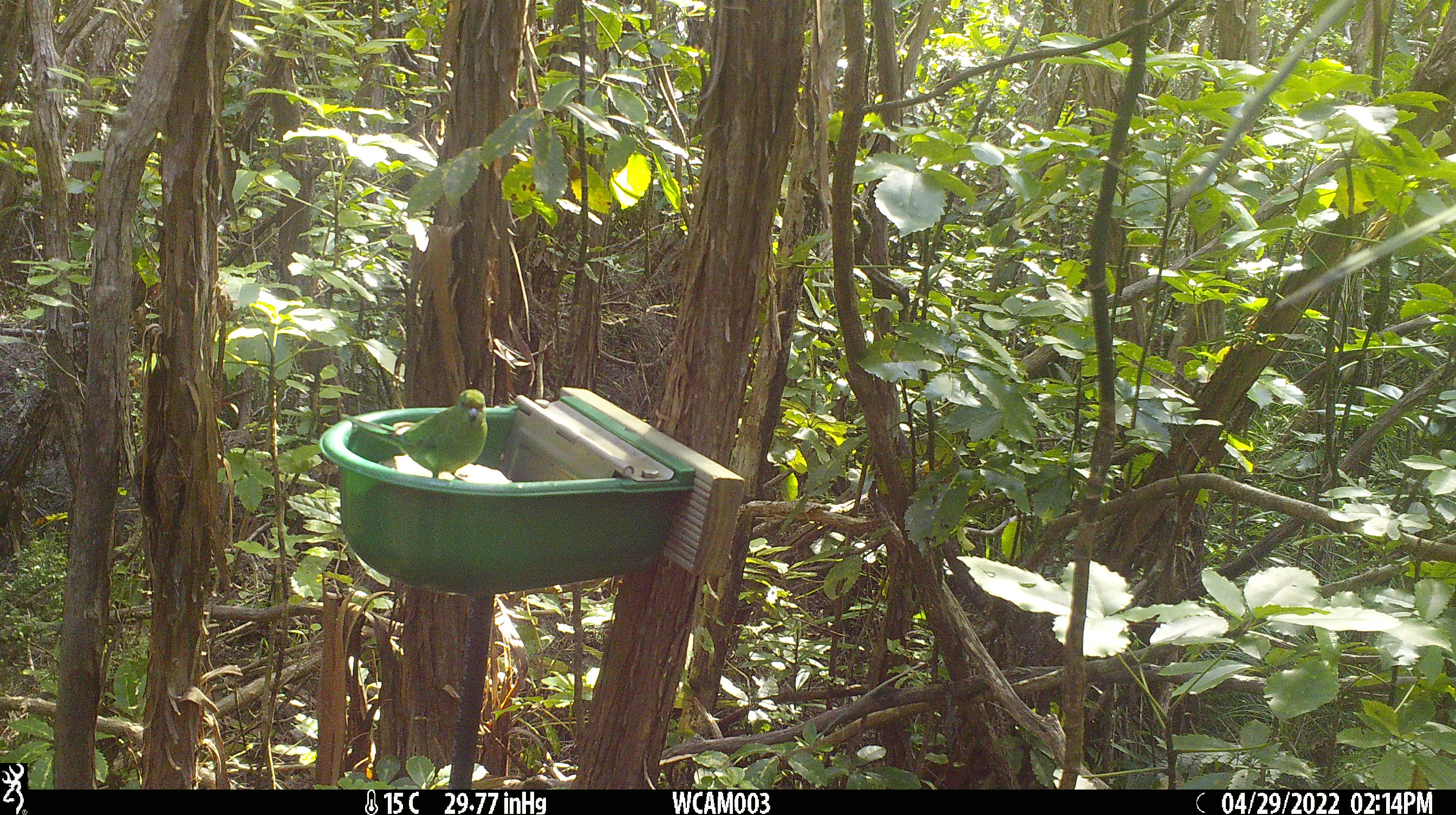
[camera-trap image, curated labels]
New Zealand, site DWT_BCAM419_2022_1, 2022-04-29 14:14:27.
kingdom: Animalia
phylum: Chordata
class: Aves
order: Psittaciformes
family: Psittaculidae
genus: Cyanoramphus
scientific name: Cyanoramphus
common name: parakeet